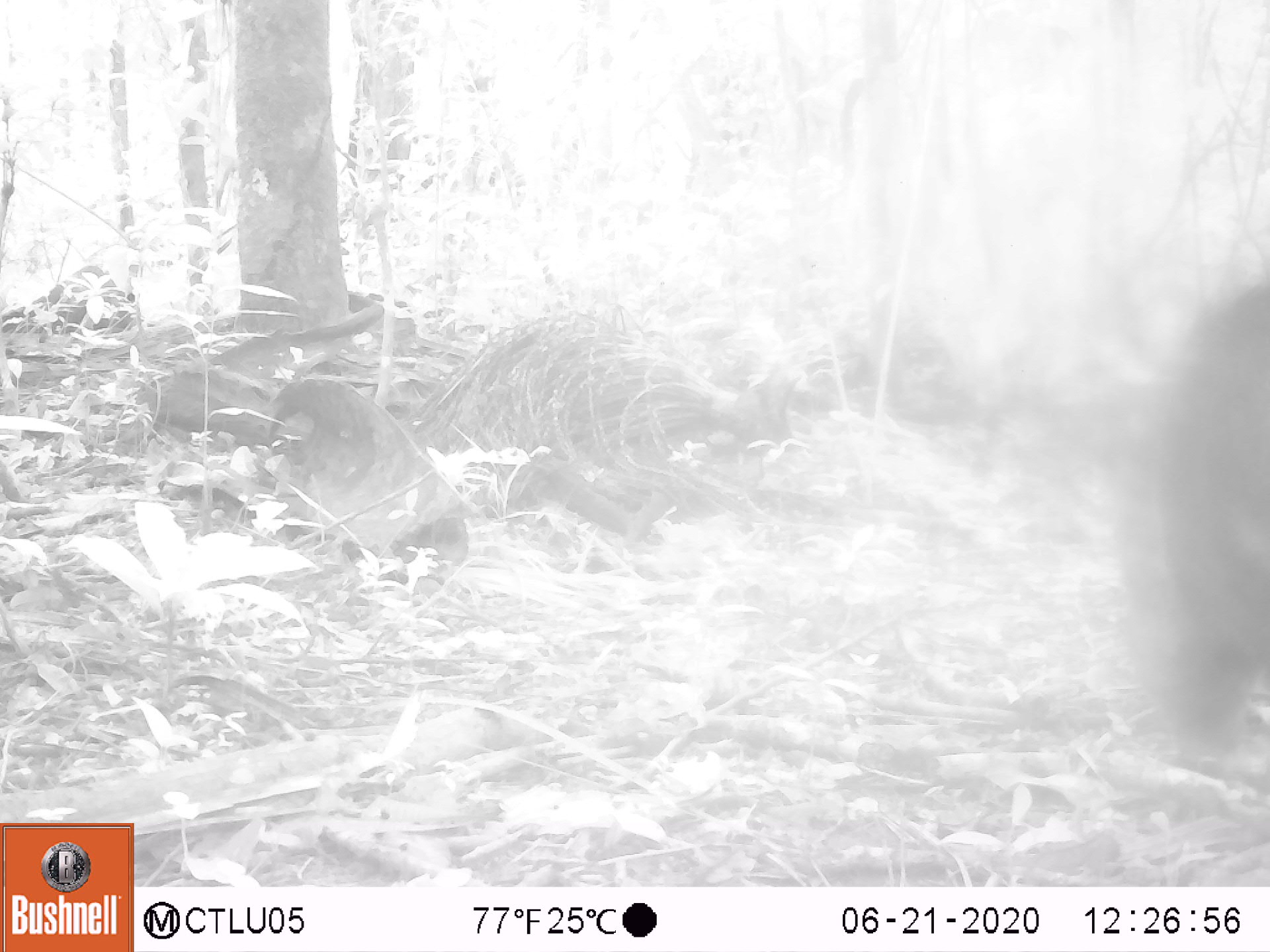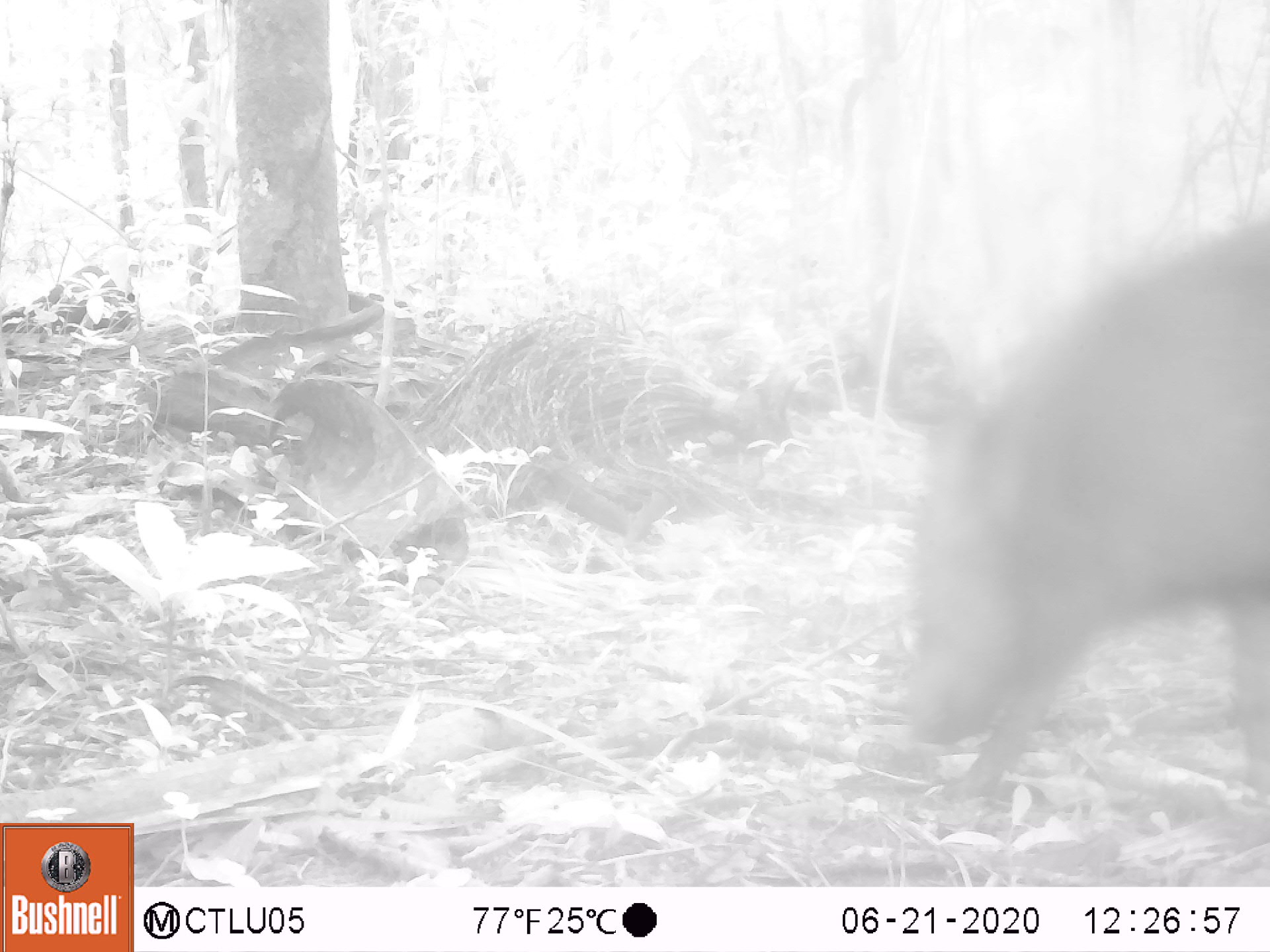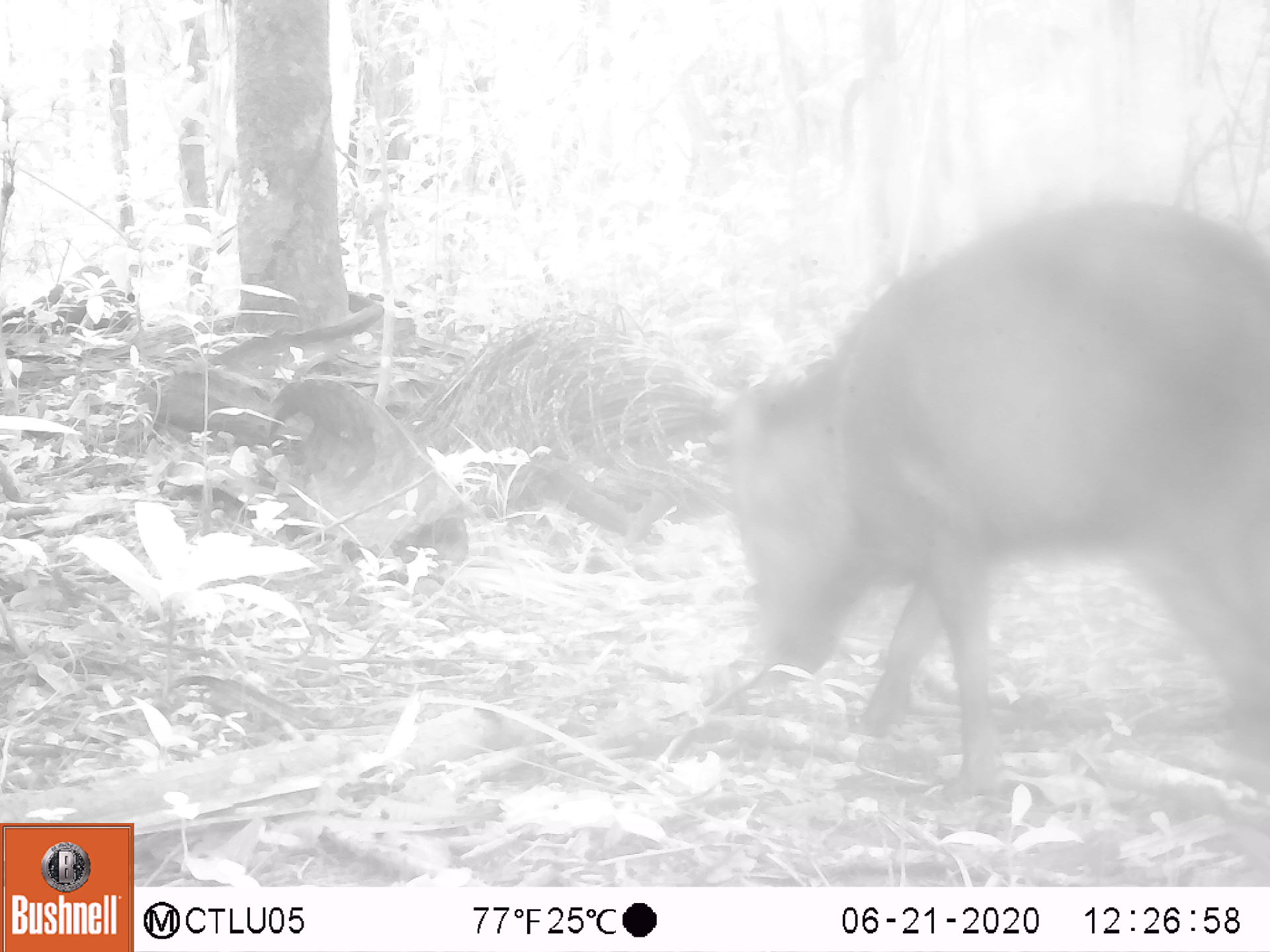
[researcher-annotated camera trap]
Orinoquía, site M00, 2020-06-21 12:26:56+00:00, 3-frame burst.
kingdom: Animalia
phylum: Chordata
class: Mammalia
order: Artiodactyla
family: Tayassuidae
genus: Pecari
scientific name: Pecari tajacu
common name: collared peccary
Collared peccary (Pecari tajacu).